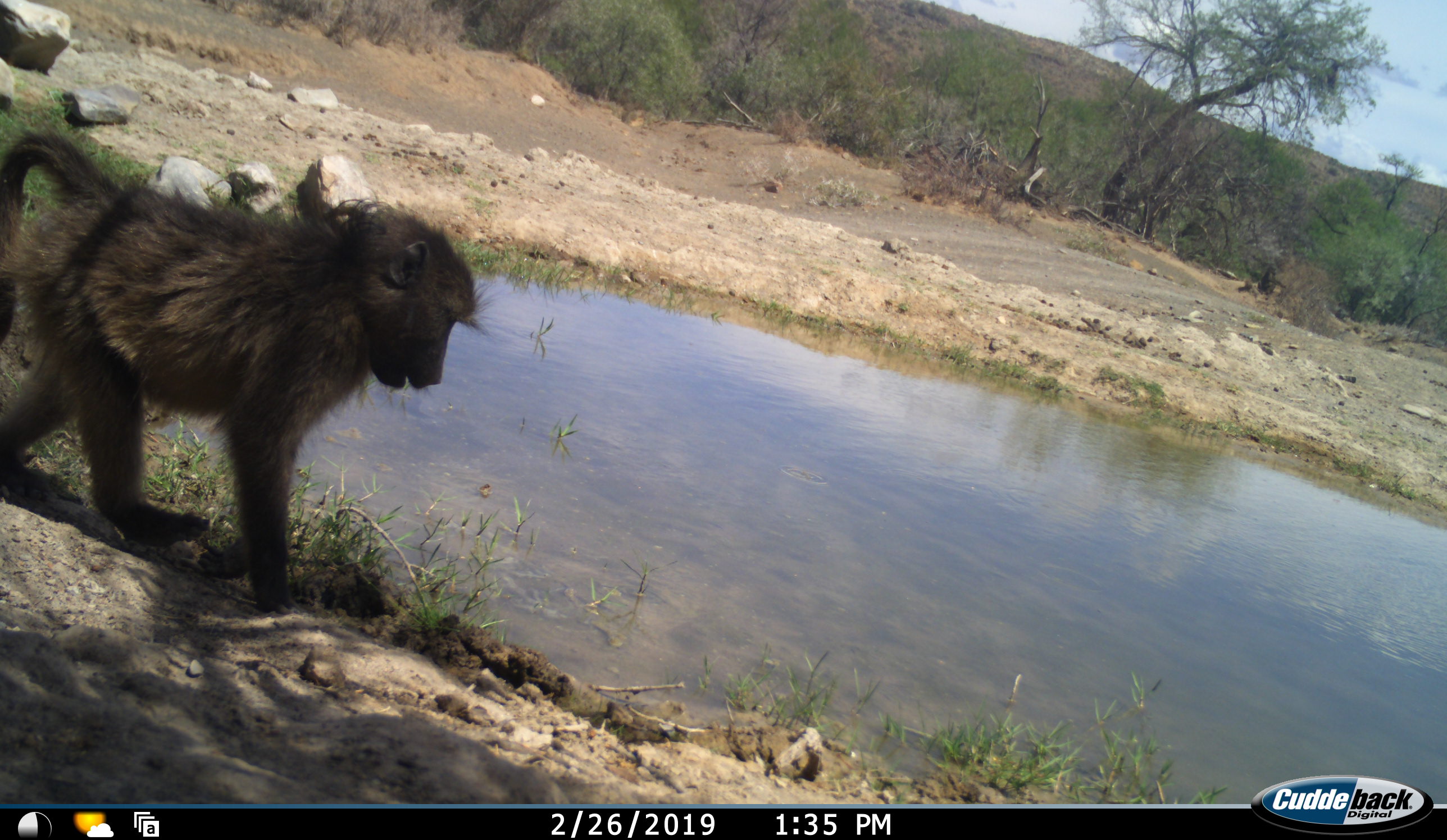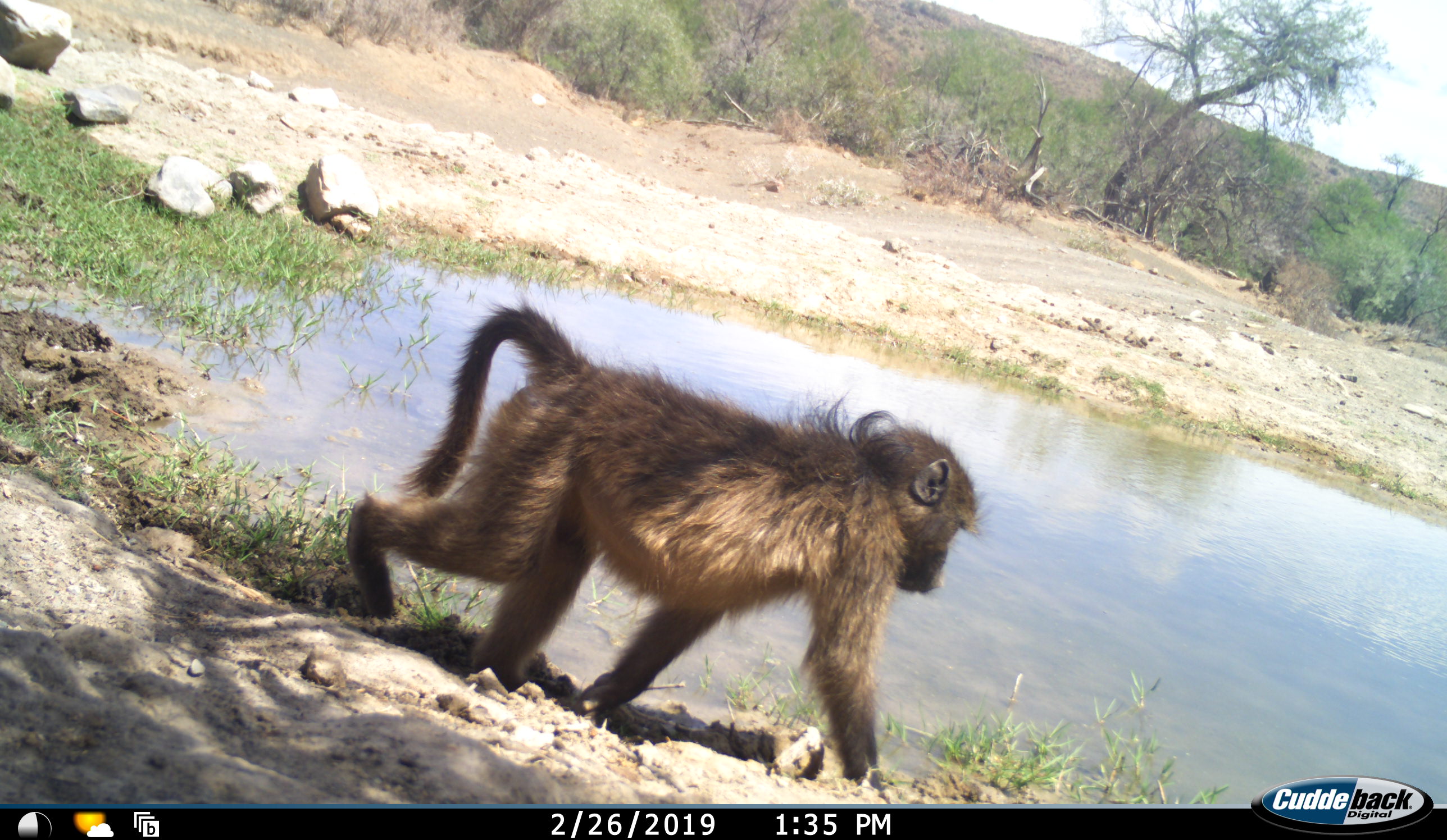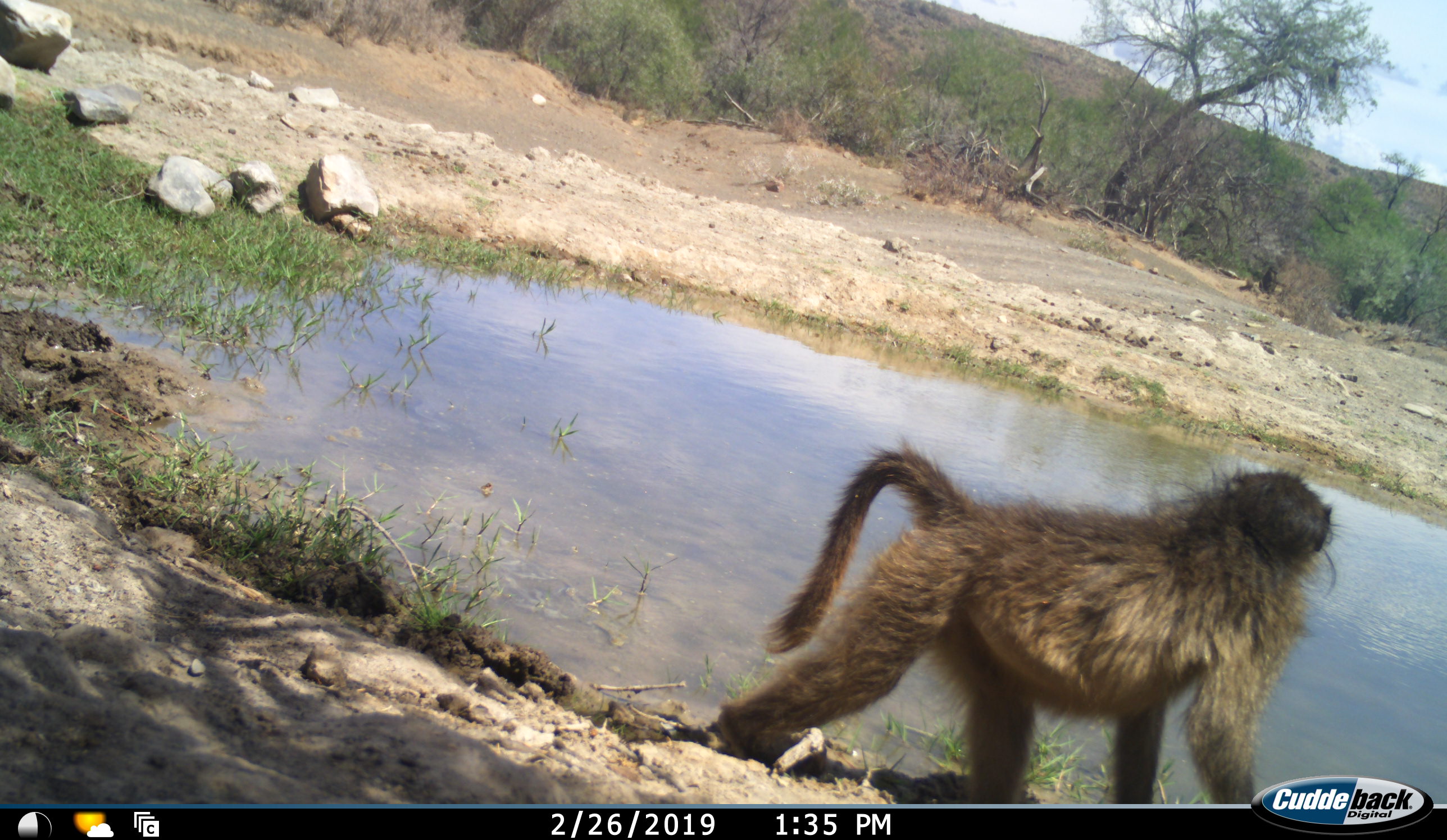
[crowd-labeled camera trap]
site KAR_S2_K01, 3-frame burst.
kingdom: Animalia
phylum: Chordata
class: Mammalia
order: Primates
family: Cercopithecidae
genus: Papio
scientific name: Papio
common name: baboon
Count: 1.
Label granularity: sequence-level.